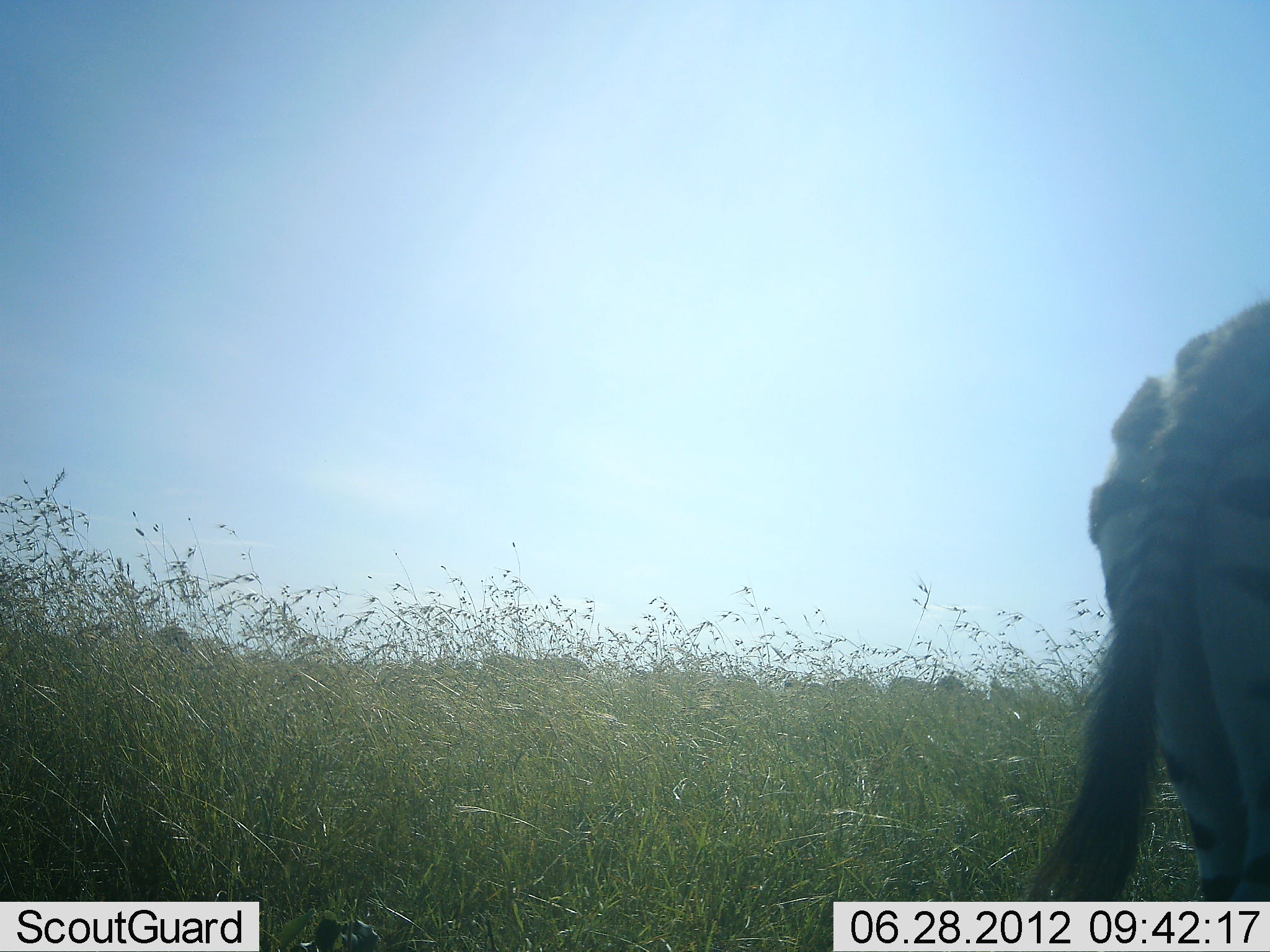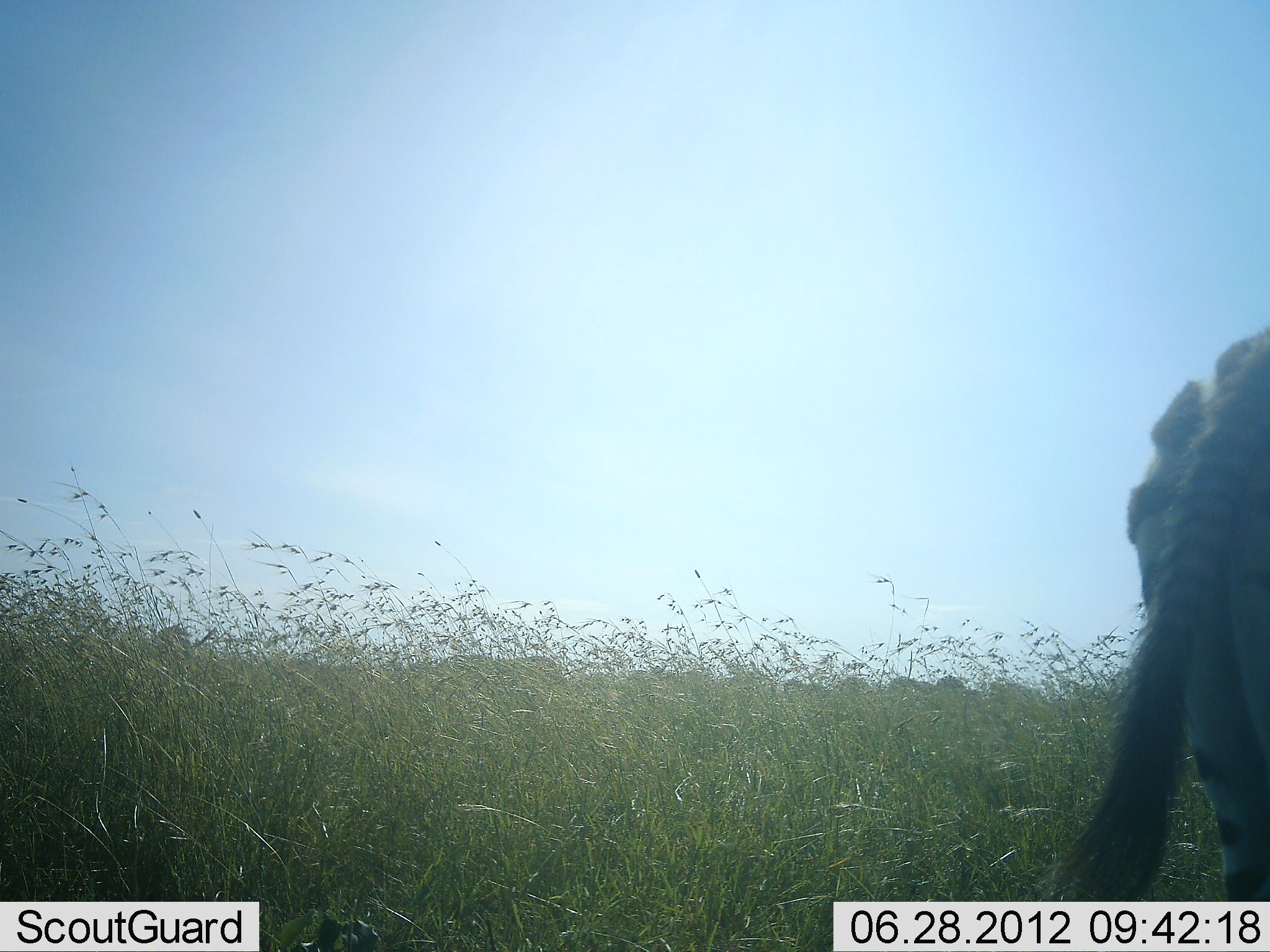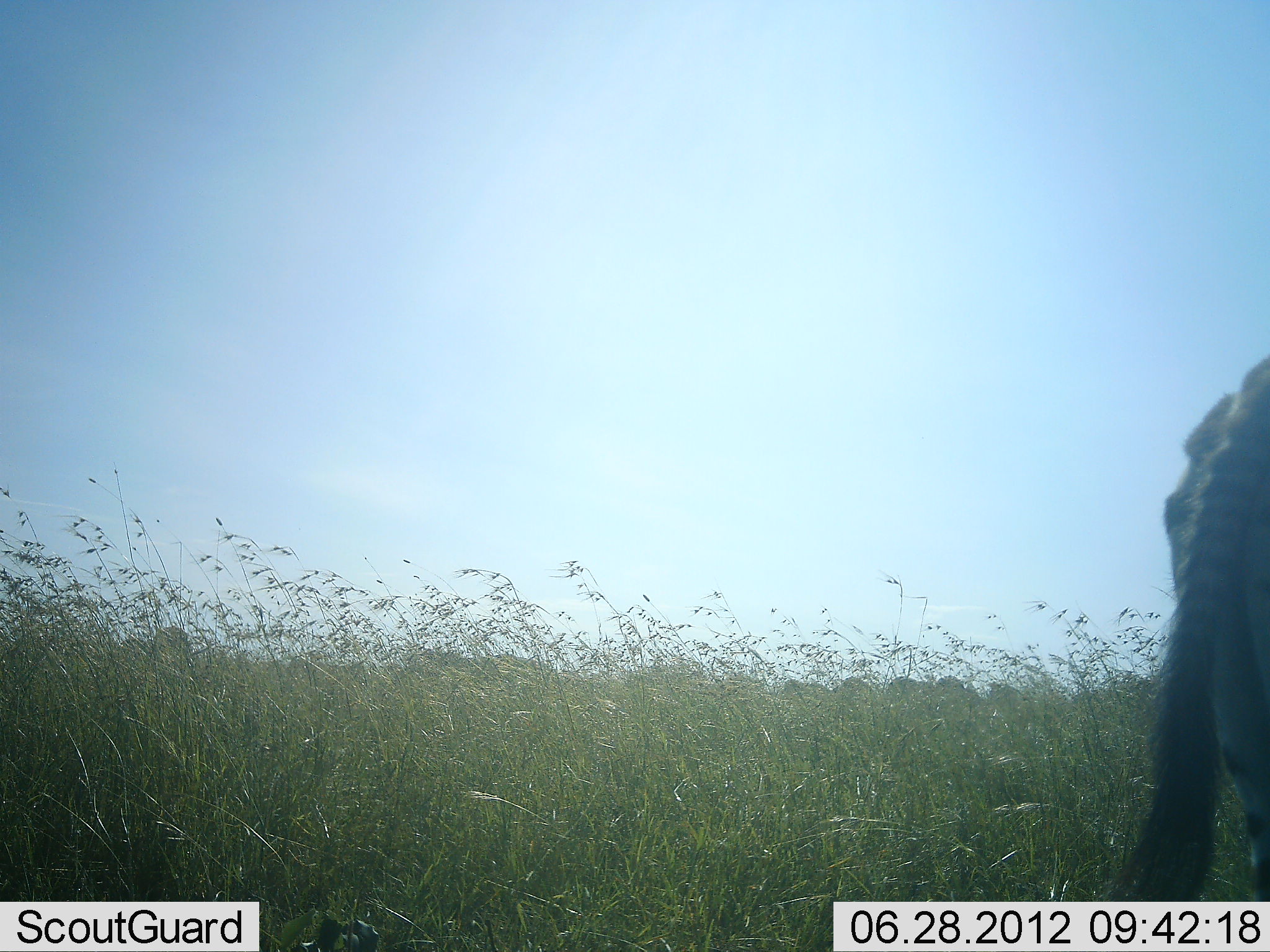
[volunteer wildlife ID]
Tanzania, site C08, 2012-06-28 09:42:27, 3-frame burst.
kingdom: Animalia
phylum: Chordata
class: Mammalia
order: Perissodactyla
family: Equidae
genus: Equus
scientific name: Equus quagga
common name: plains zebra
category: zebra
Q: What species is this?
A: Zebra (plains zebra) (Equus quagga).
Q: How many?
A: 1.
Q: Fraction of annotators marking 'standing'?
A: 60%.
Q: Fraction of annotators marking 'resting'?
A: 0%.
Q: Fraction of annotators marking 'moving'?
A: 50%.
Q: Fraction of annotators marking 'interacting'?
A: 0%.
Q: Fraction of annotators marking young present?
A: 0%.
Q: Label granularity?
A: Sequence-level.